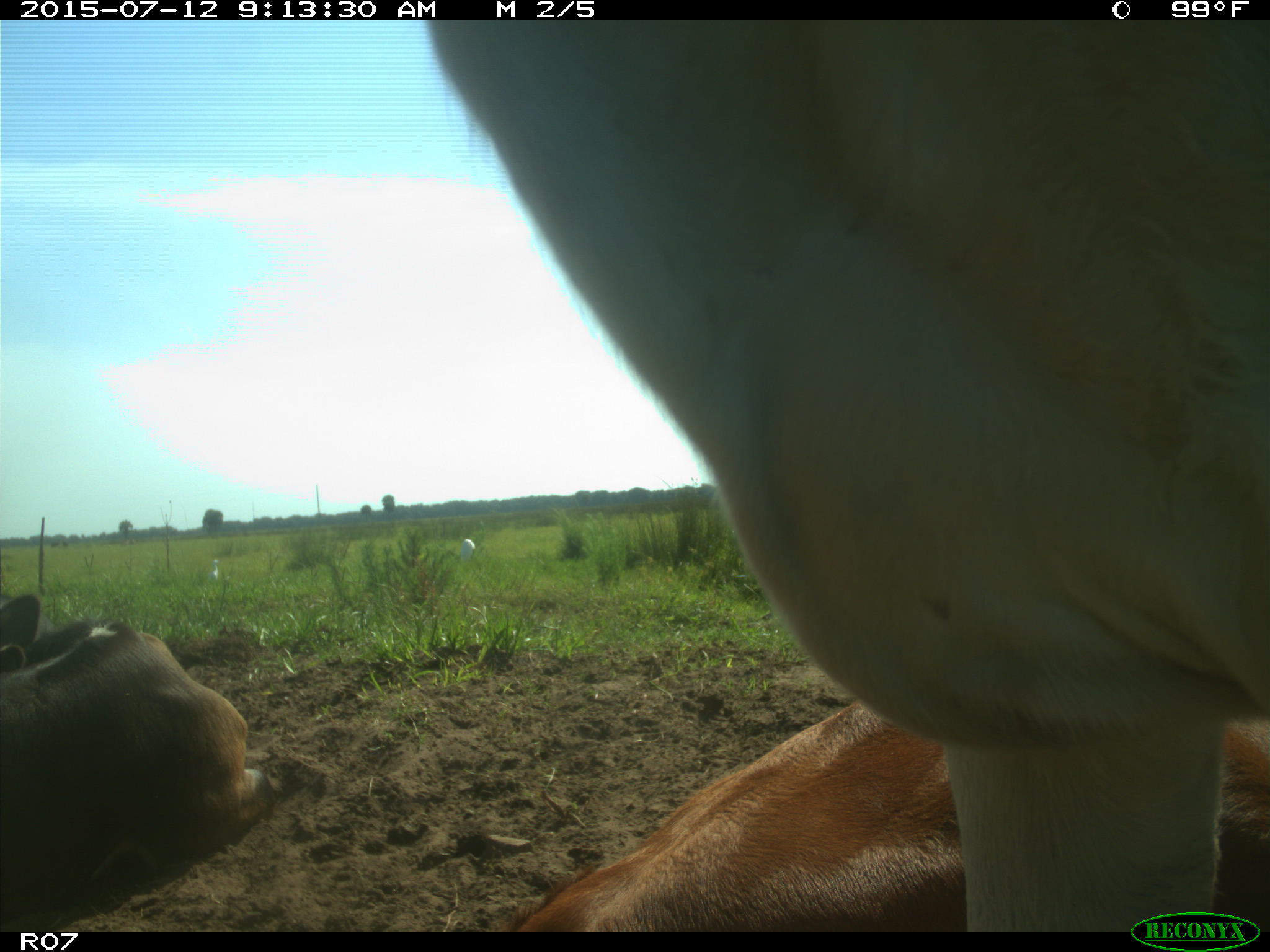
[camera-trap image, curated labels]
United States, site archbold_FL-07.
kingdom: Animalia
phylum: Chordata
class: Mammalia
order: Artiodactyla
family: Bovidae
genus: Bos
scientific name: Bos taurus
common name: domestic cow